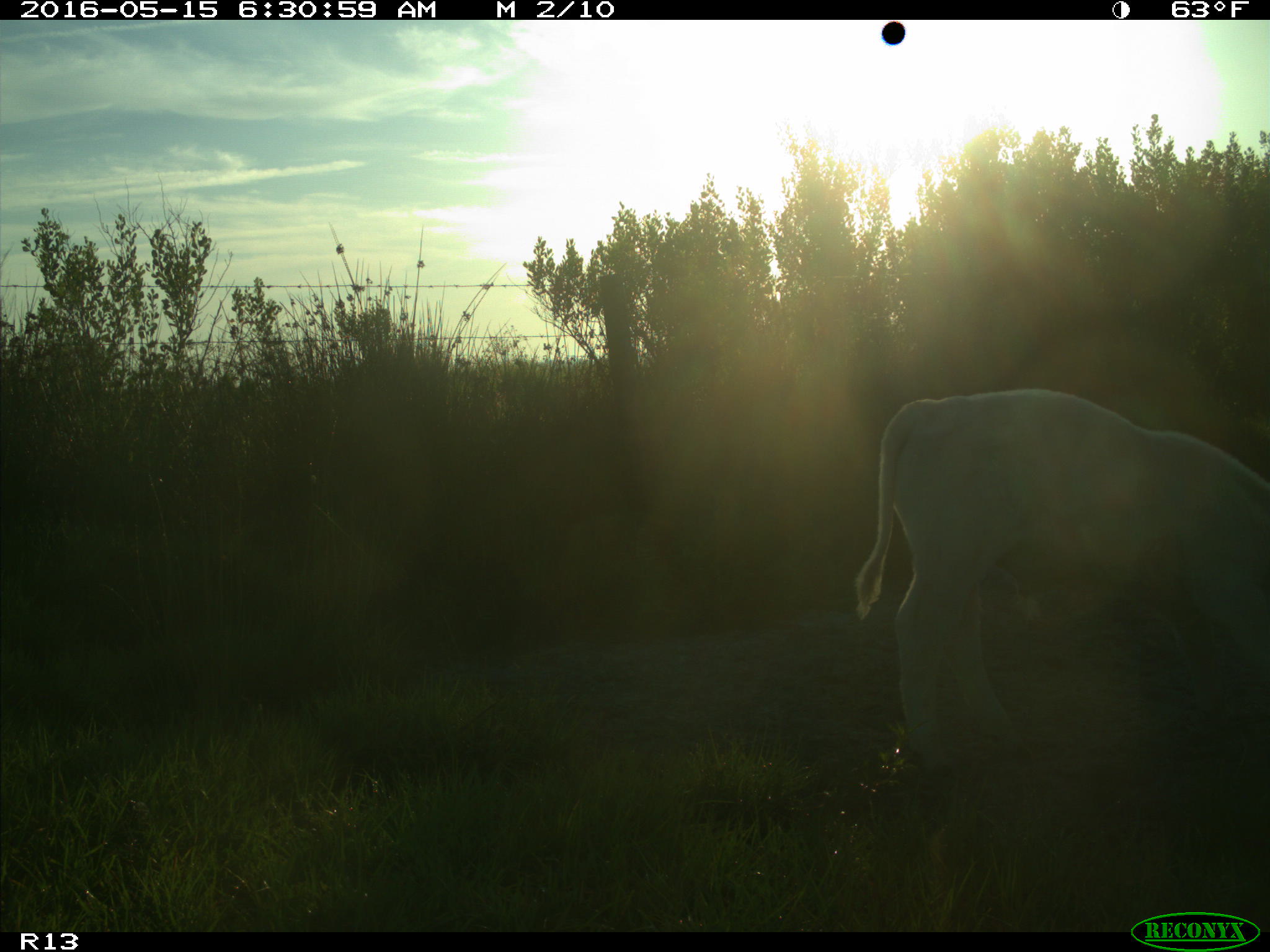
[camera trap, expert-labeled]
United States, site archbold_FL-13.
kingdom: Animalia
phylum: Chordata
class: Mammalia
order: Artiodactyla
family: Bovidae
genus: Bos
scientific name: Bos taurus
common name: domestic cow